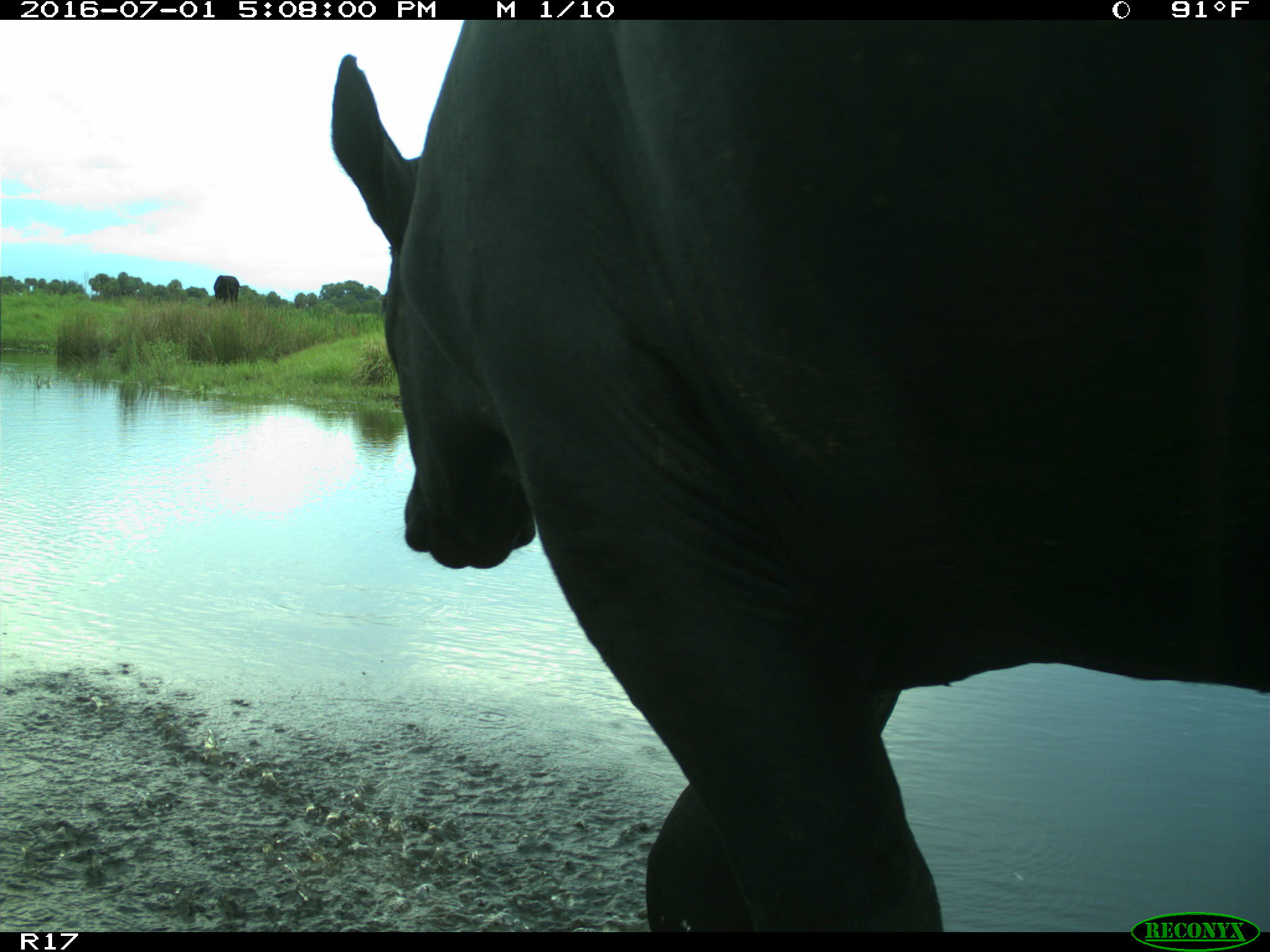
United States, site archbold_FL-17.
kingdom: Animalia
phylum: Chordata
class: Mammalia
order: Artiodactyla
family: Bovidae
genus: Bos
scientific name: Bos taurus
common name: domestic cow